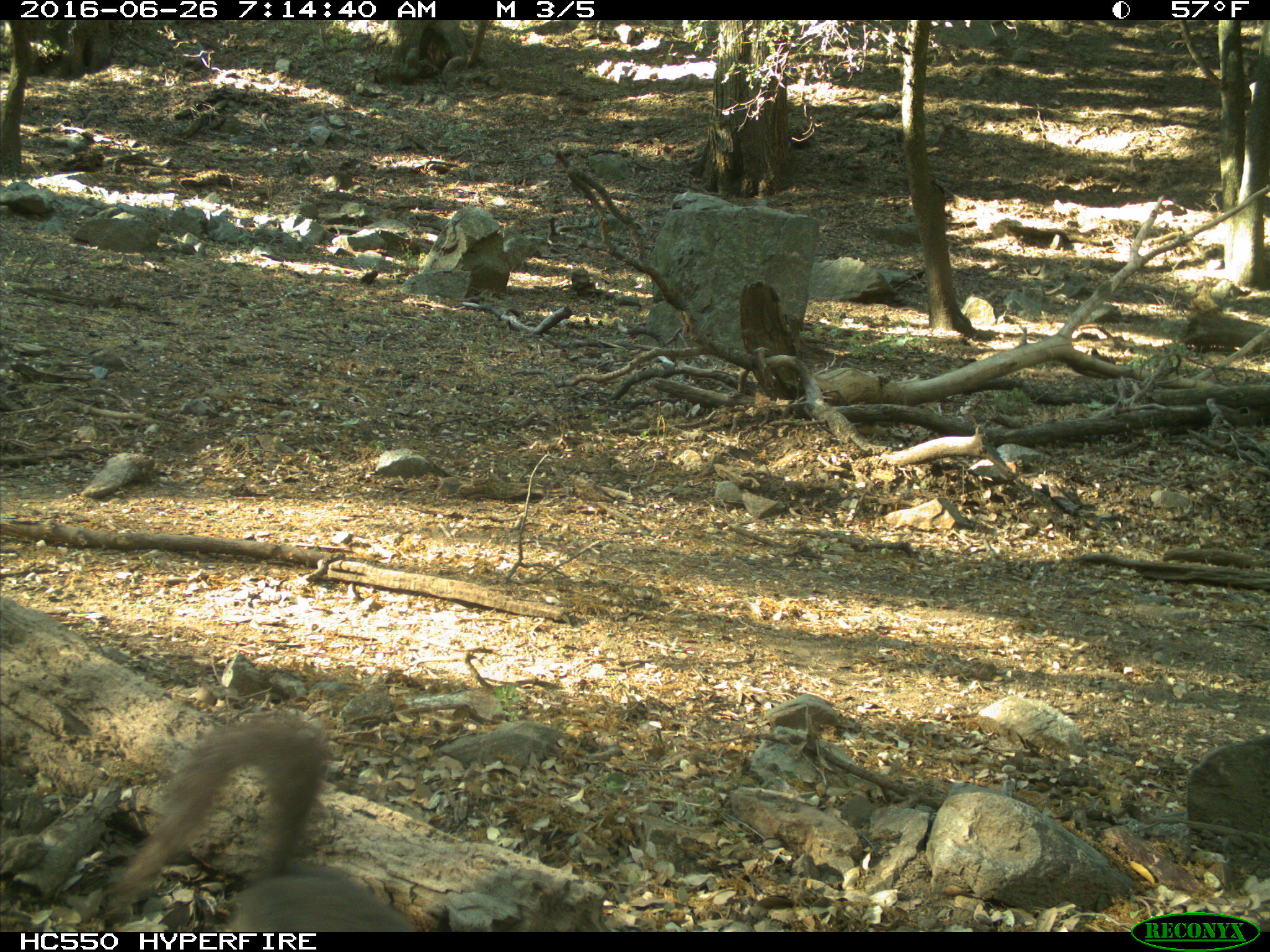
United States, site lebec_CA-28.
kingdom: Animalia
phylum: Chordata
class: Mammalia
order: Rodentia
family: Sciuridae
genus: Sciurus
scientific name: Sciurus carolinensis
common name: eastern gray squirrel